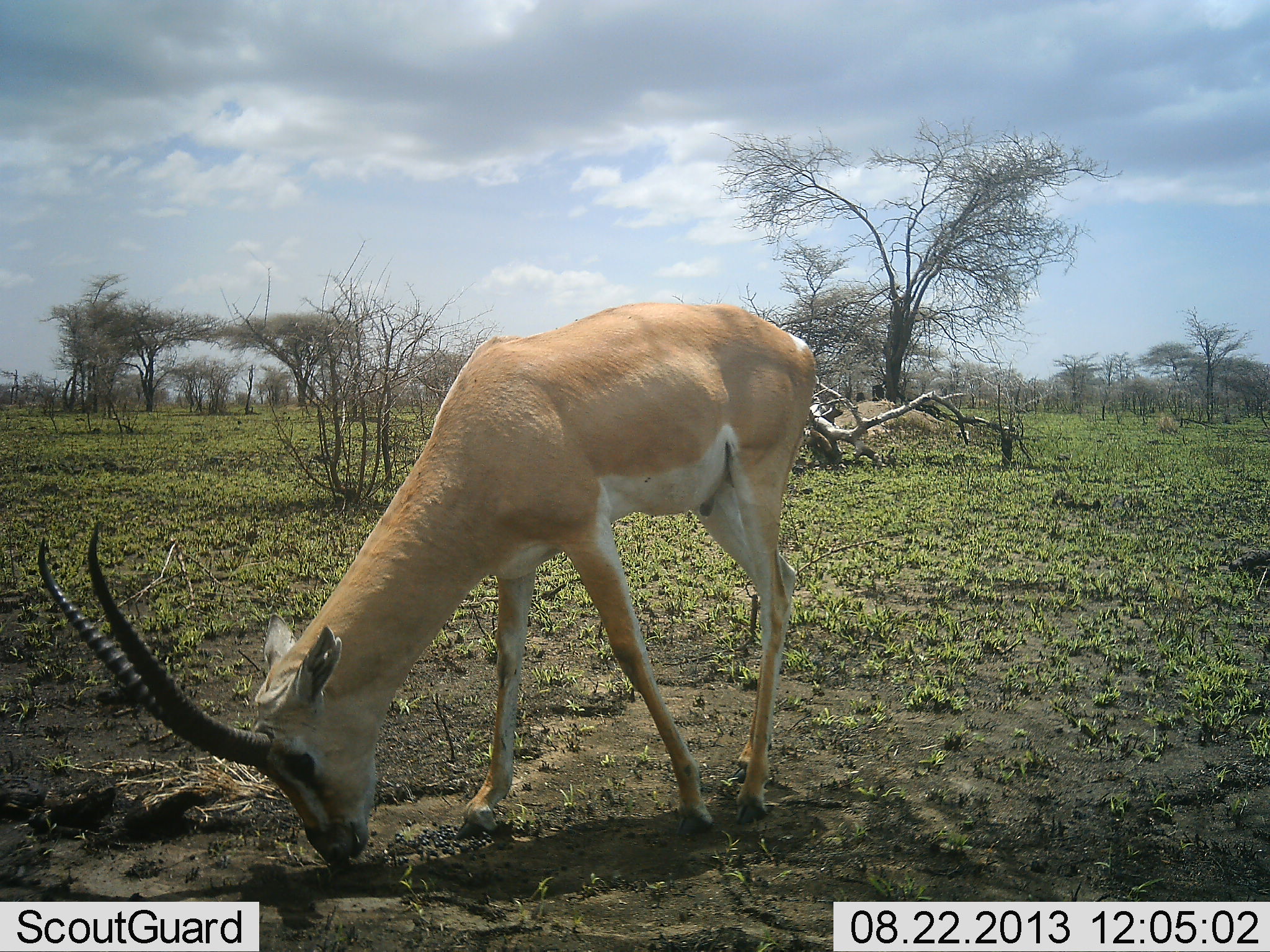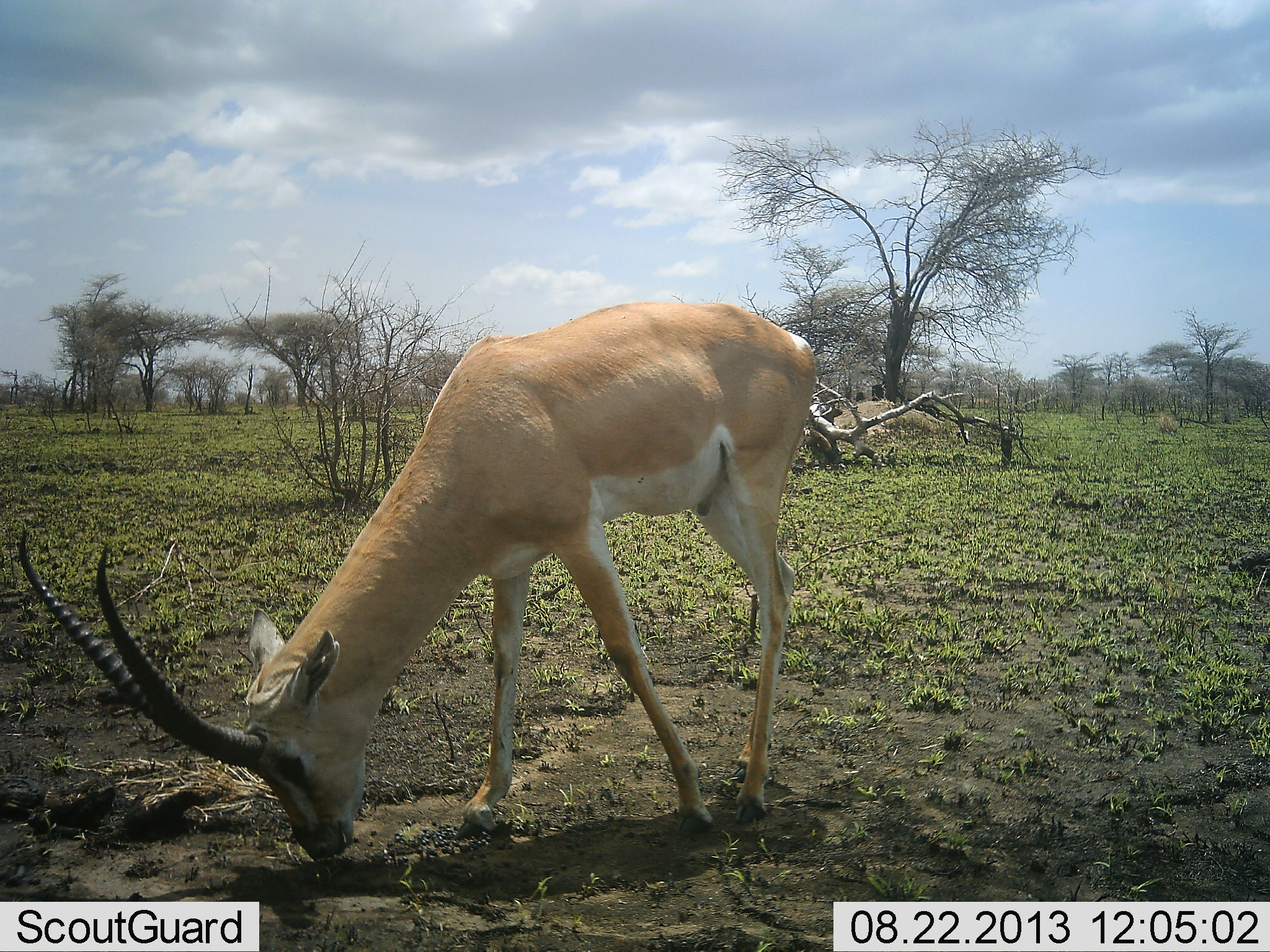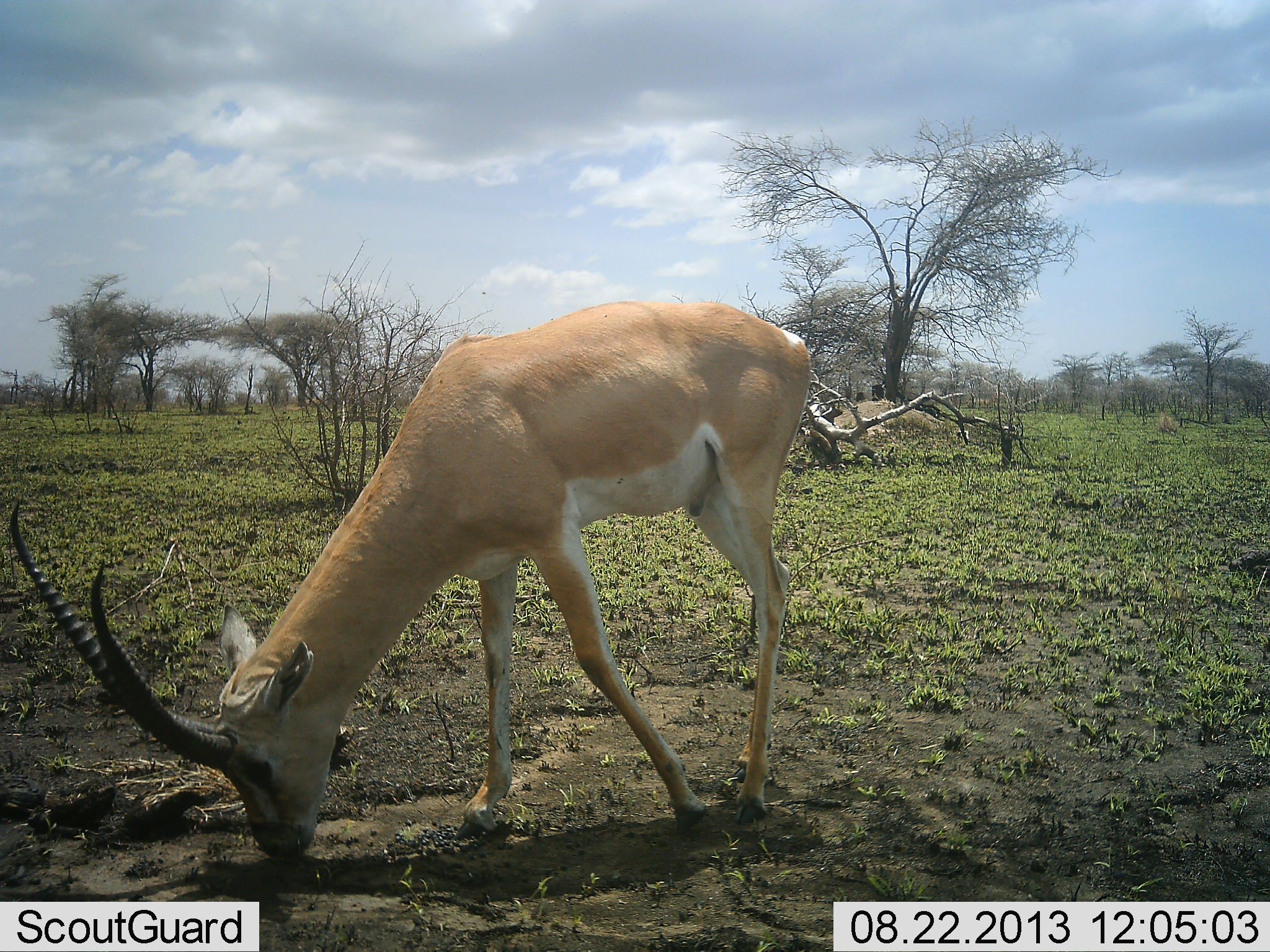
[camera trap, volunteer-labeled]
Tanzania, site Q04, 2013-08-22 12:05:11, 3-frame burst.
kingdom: Animalia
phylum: Chordata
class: Mammalia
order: Artiodactyla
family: Bovidae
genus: Nanger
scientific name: Nanger granti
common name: grant's gazelle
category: gazellegrants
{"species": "gazellegrants (grant's gazelle) (Nanger granti)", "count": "1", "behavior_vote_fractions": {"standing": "20%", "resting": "0%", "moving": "8%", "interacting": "0%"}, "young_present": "0%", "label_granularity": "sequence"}